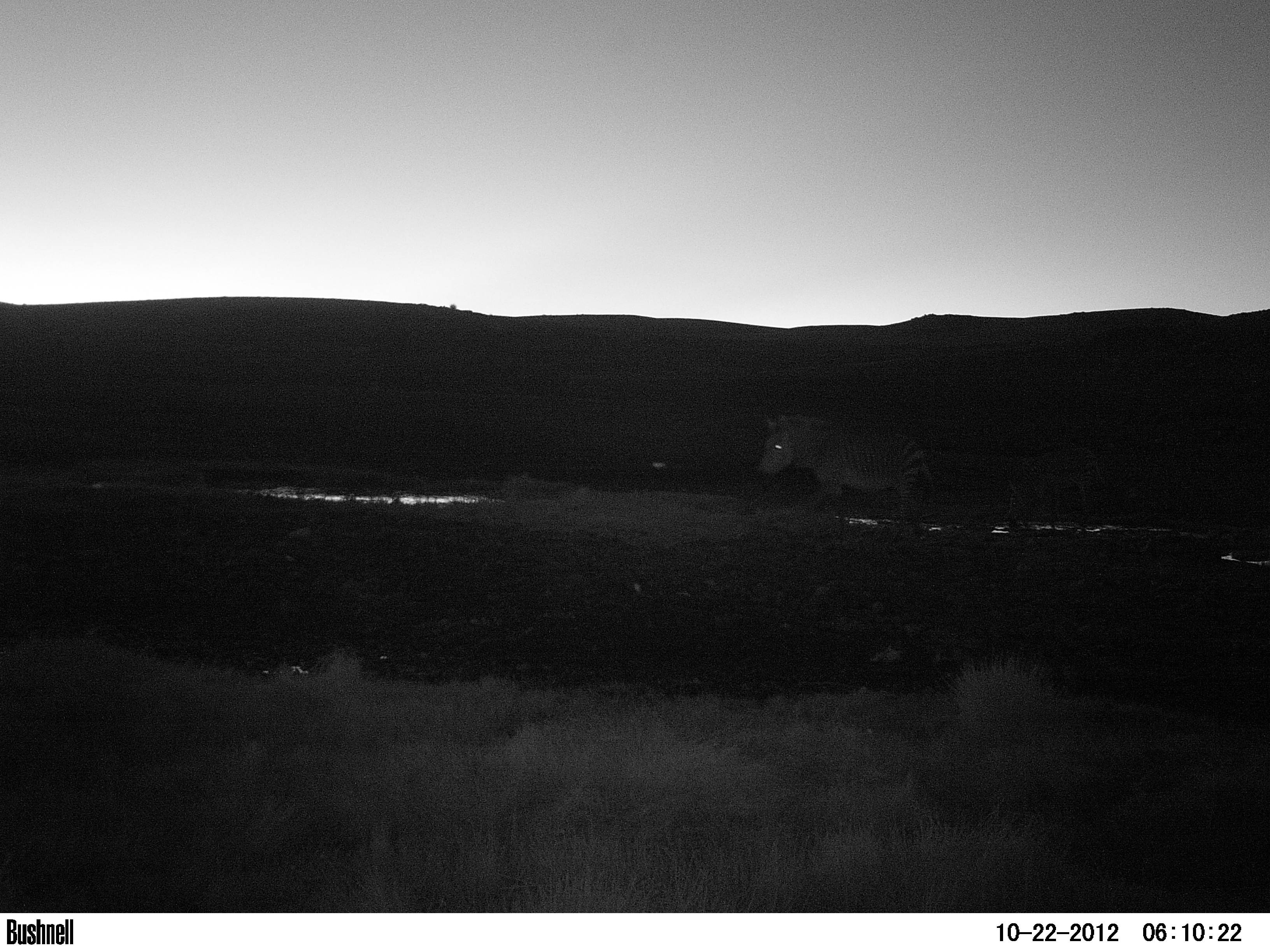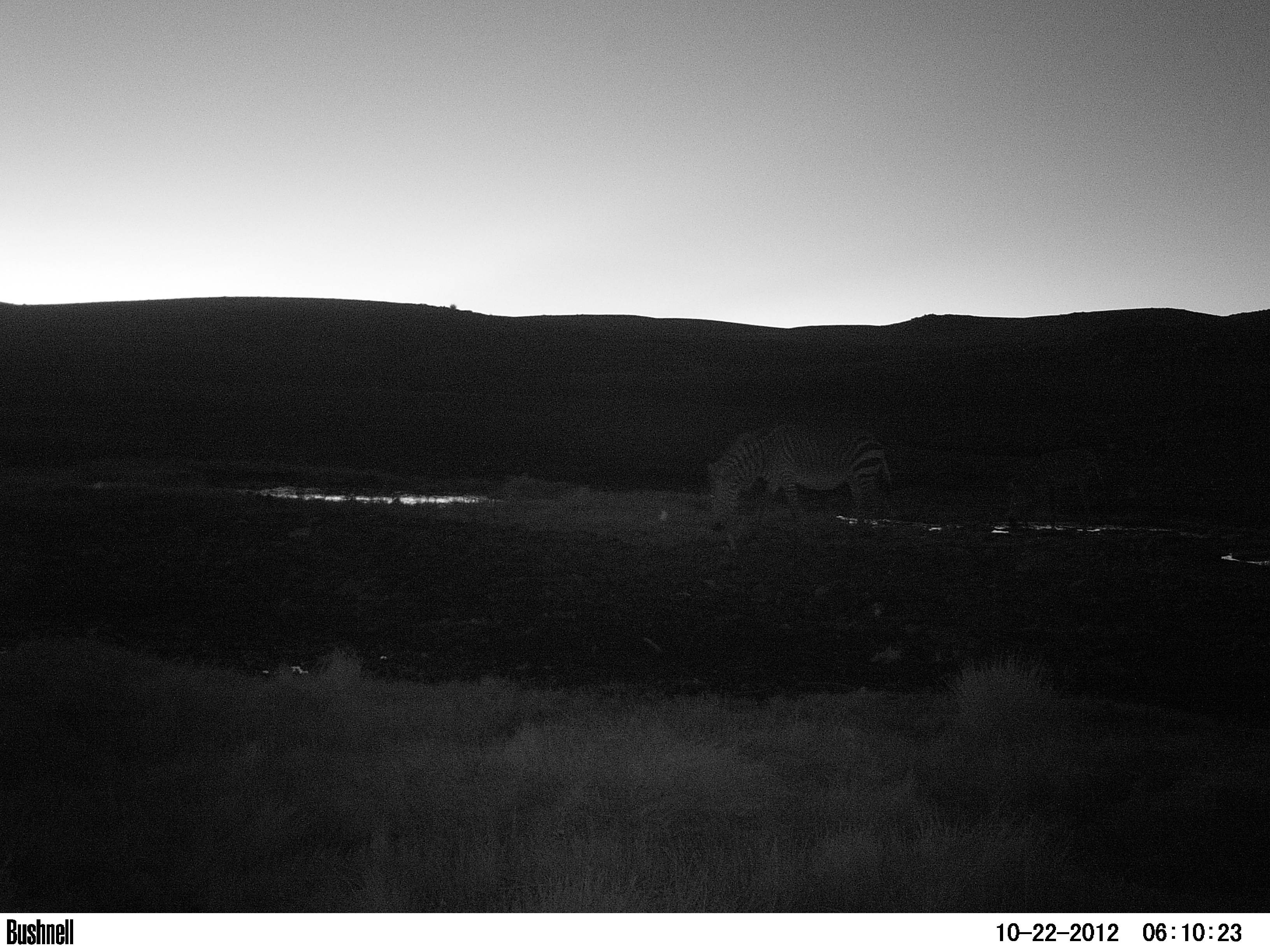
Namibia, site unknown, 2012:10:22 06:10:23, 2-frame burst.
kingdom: Animalia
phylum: Chordata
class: Mammalia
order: Perissodactyla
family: Equidae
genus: Equus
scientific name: Equus zebra hartmannae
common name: hartmann's mountain zebra